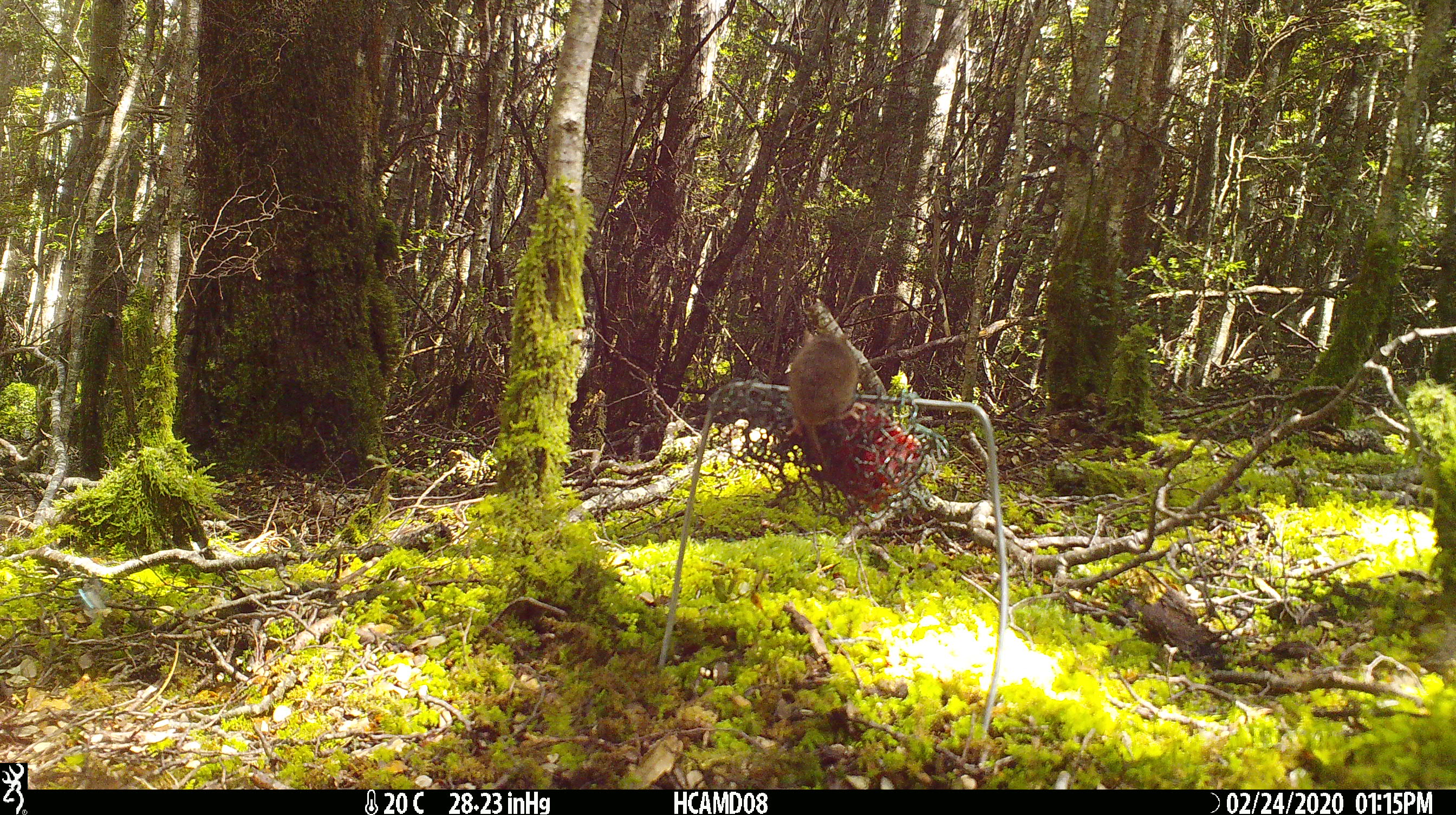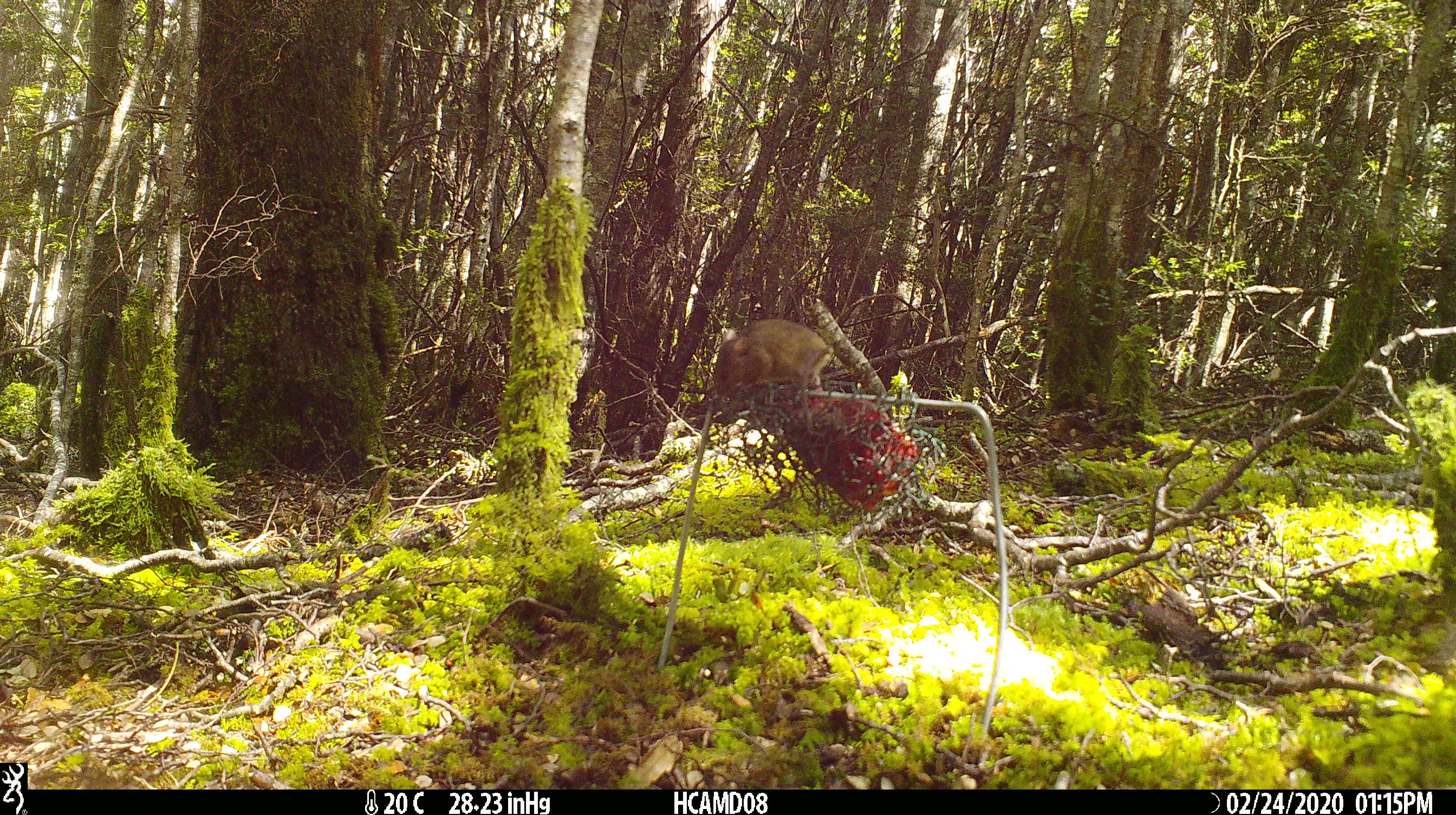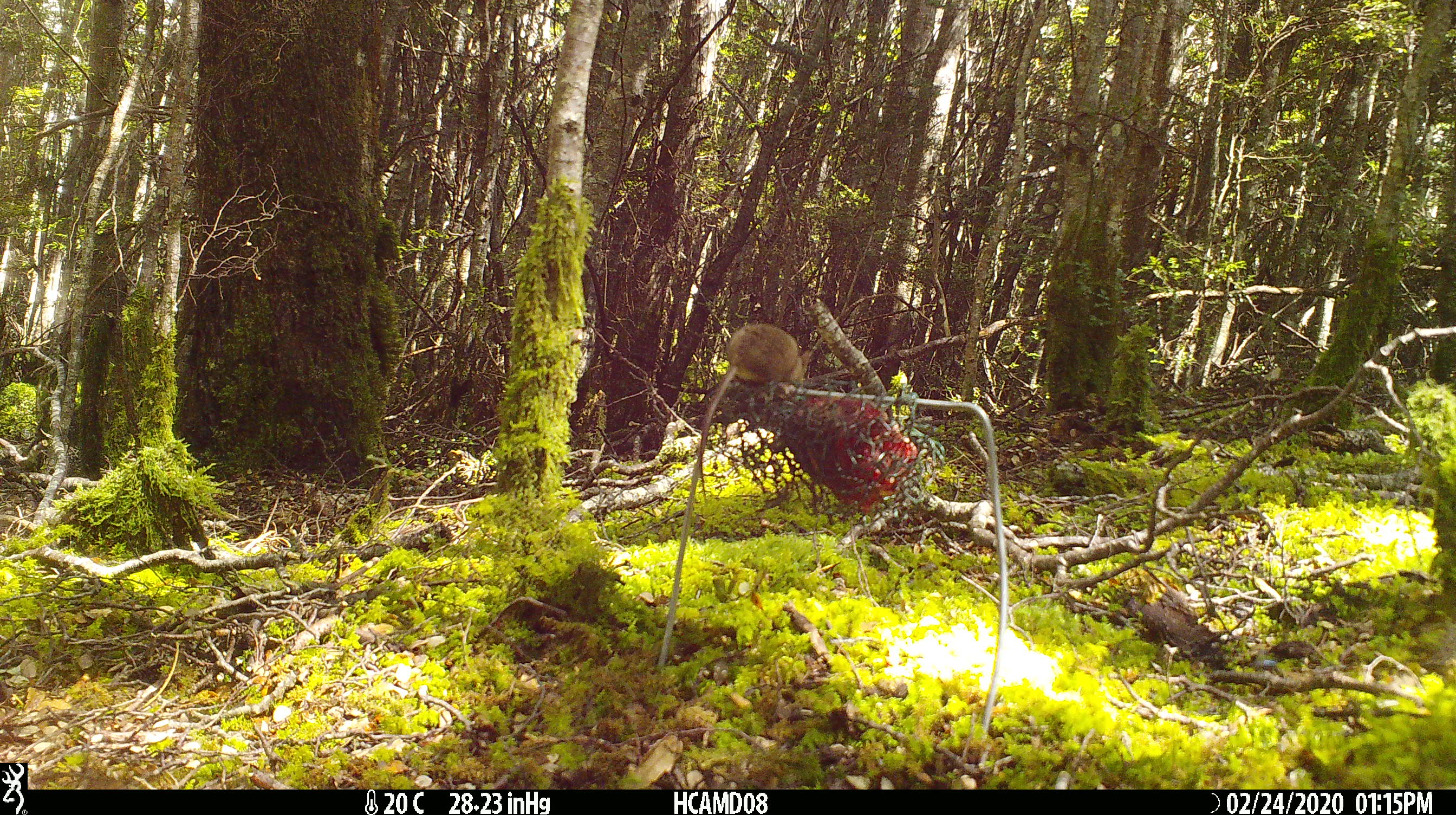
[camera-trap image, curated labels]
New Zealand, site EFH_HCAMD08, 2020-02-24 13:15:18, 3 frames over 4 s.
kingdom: Animalia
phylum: Chordata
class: Mammalia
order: Rodentia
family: Muridae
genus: Mus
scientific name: Mus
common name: mouse